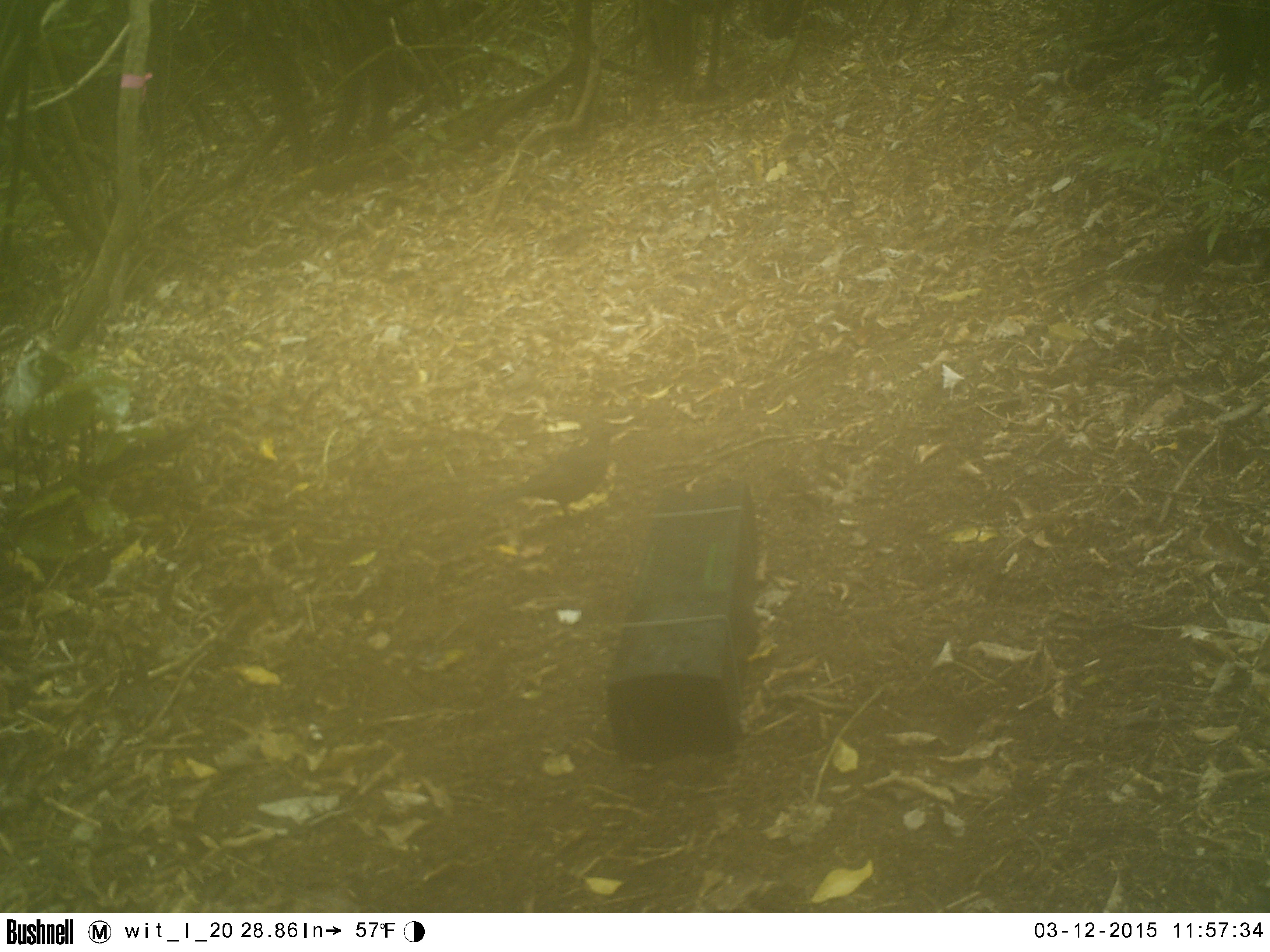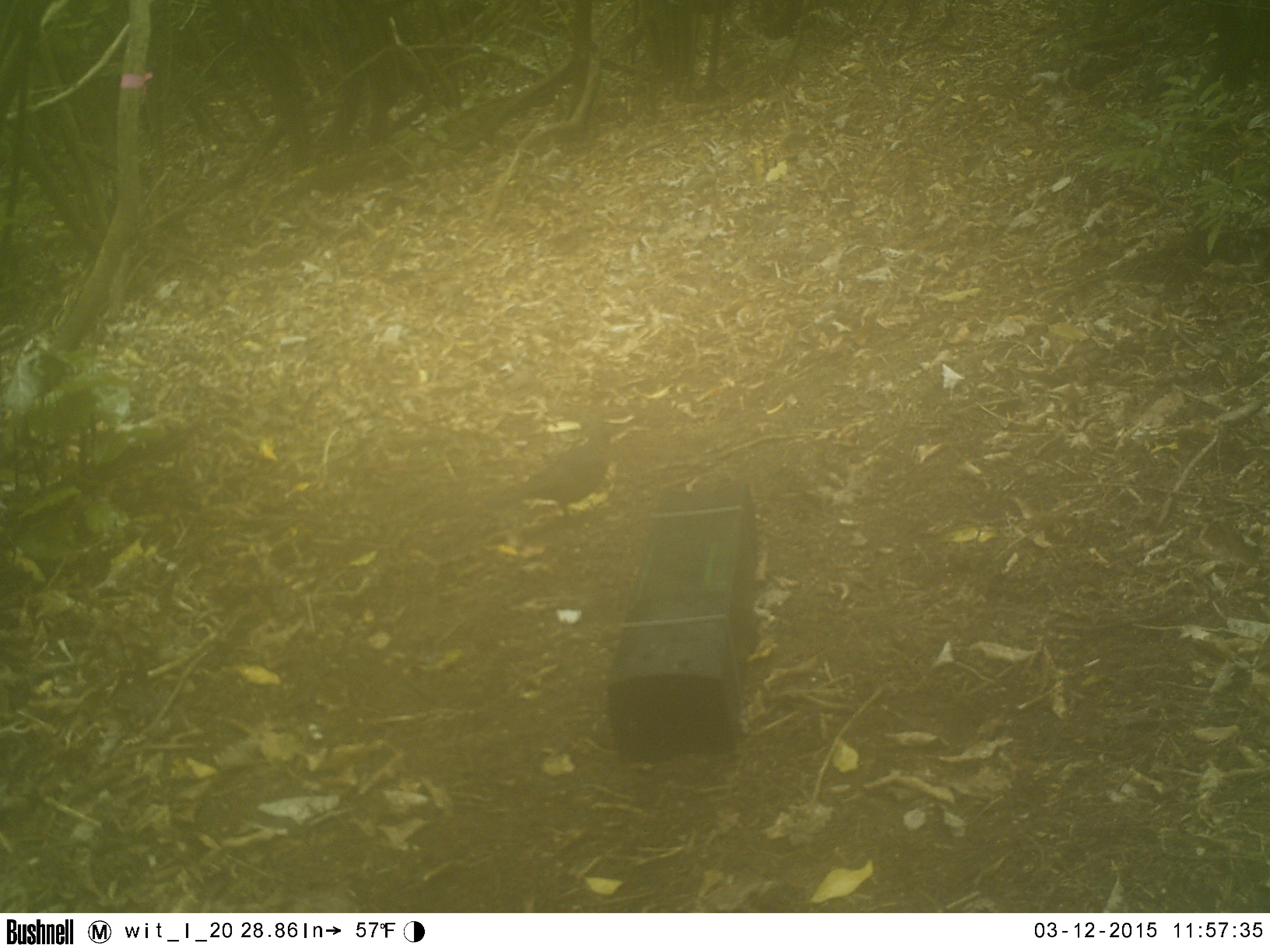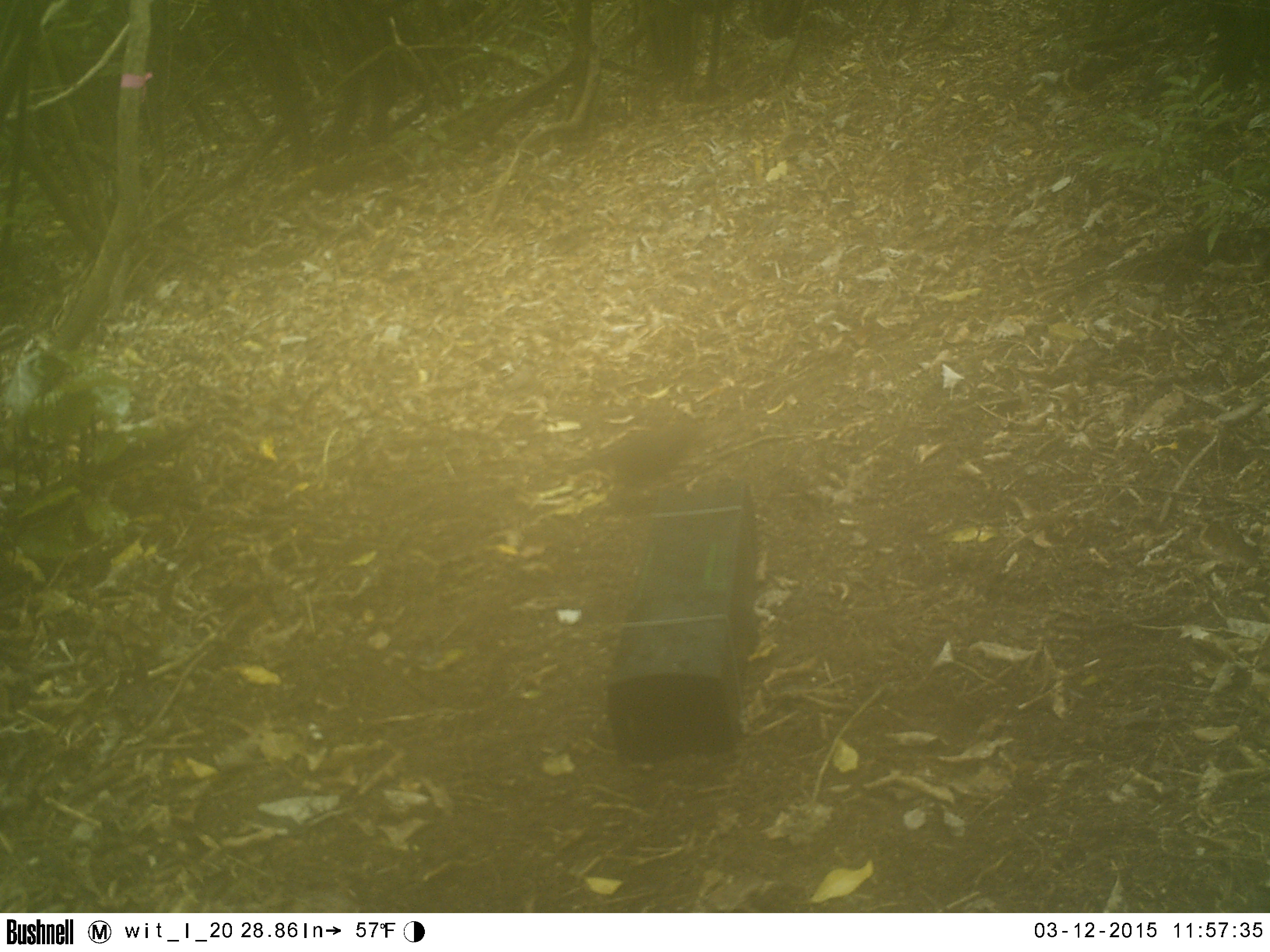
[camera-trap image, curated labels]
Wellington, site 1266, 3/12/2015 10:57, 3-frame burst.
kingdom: Animalia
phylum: Chordata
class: Aves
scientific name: Aves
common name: bird